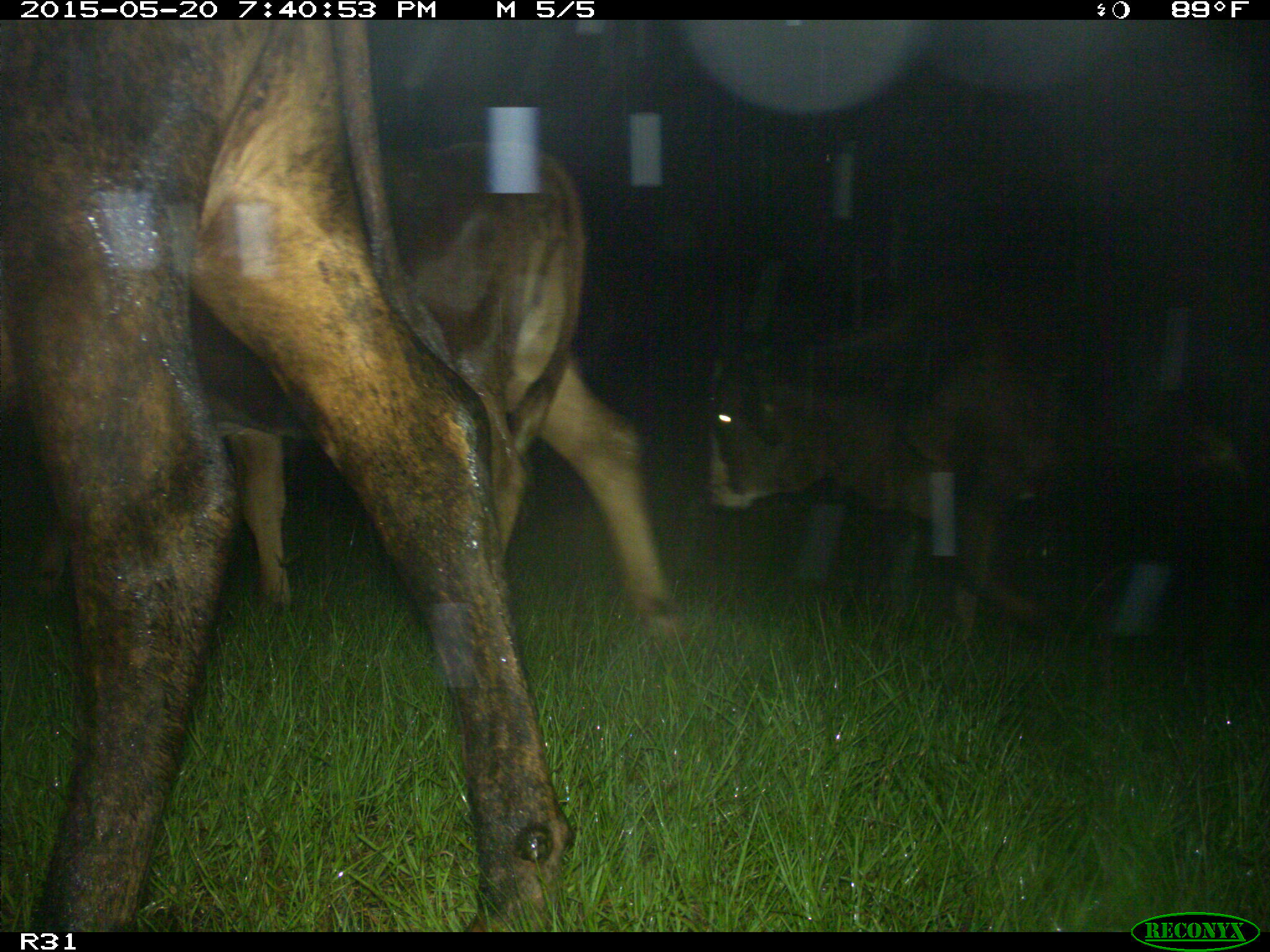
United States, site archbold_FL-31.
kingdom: Animalia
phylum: Chordata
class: Mammalia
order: Artiodactyla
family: Bovidae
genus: Bos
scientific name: Bos taurus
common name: domestic cow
Bos taurus (domestic cow).